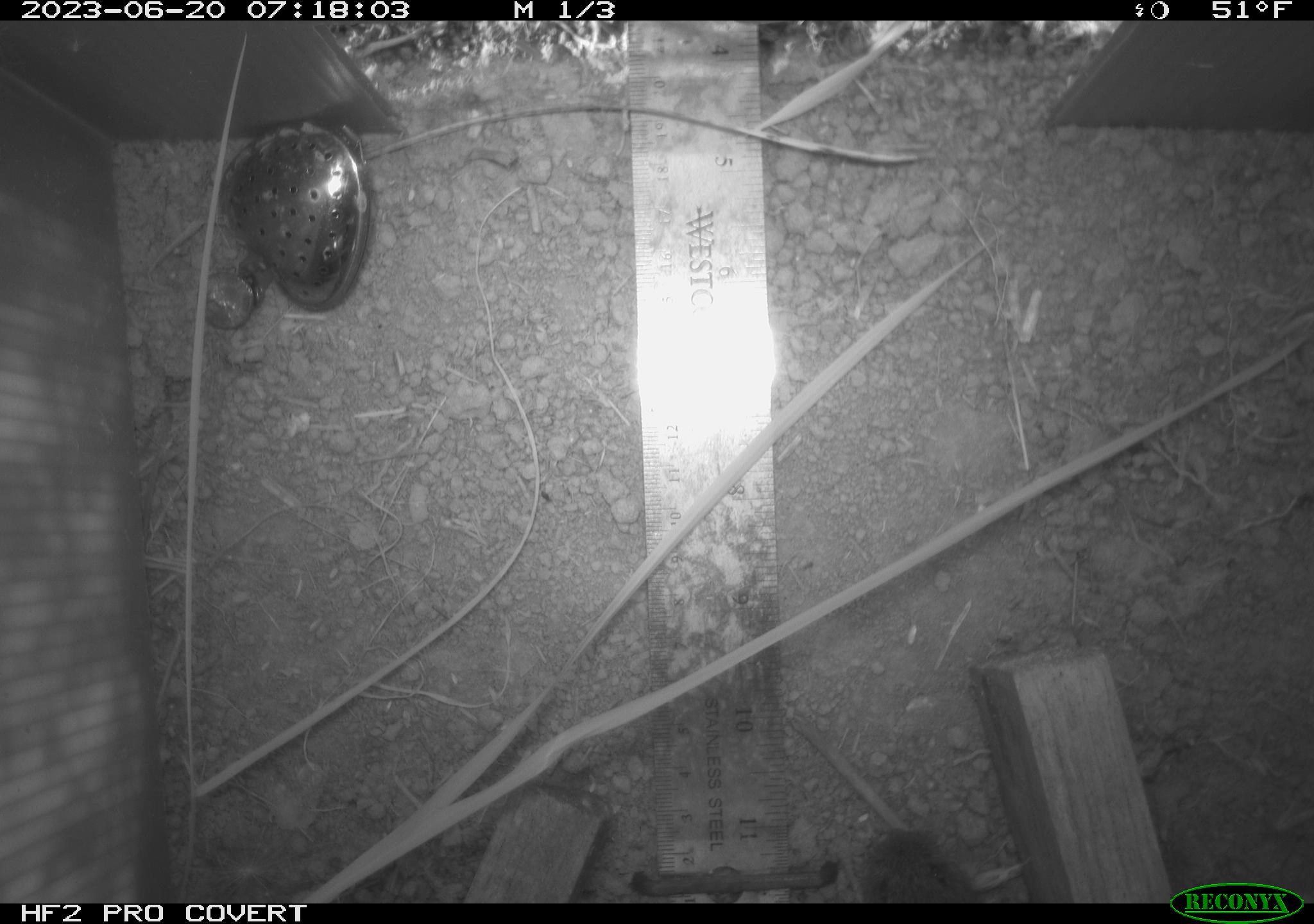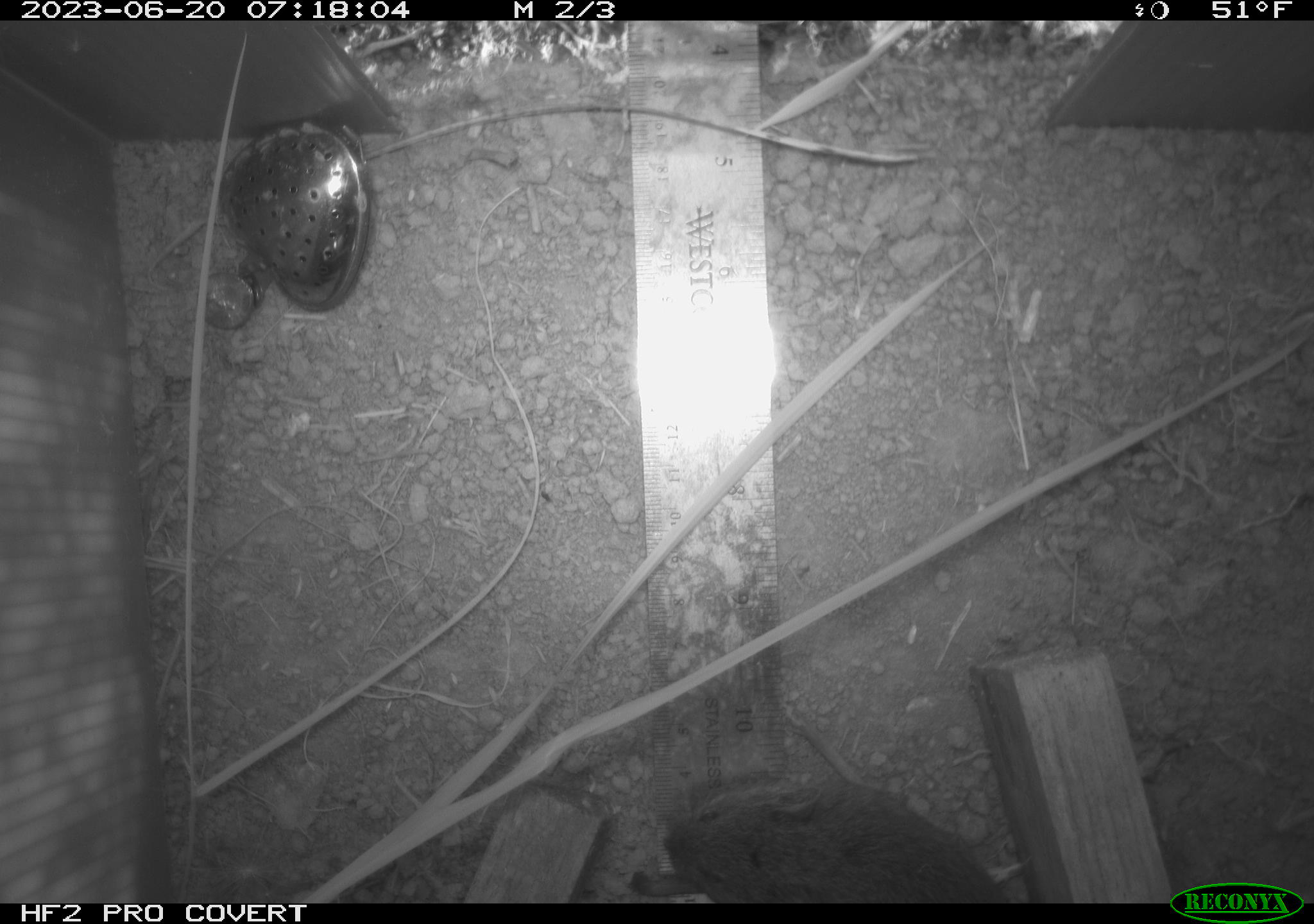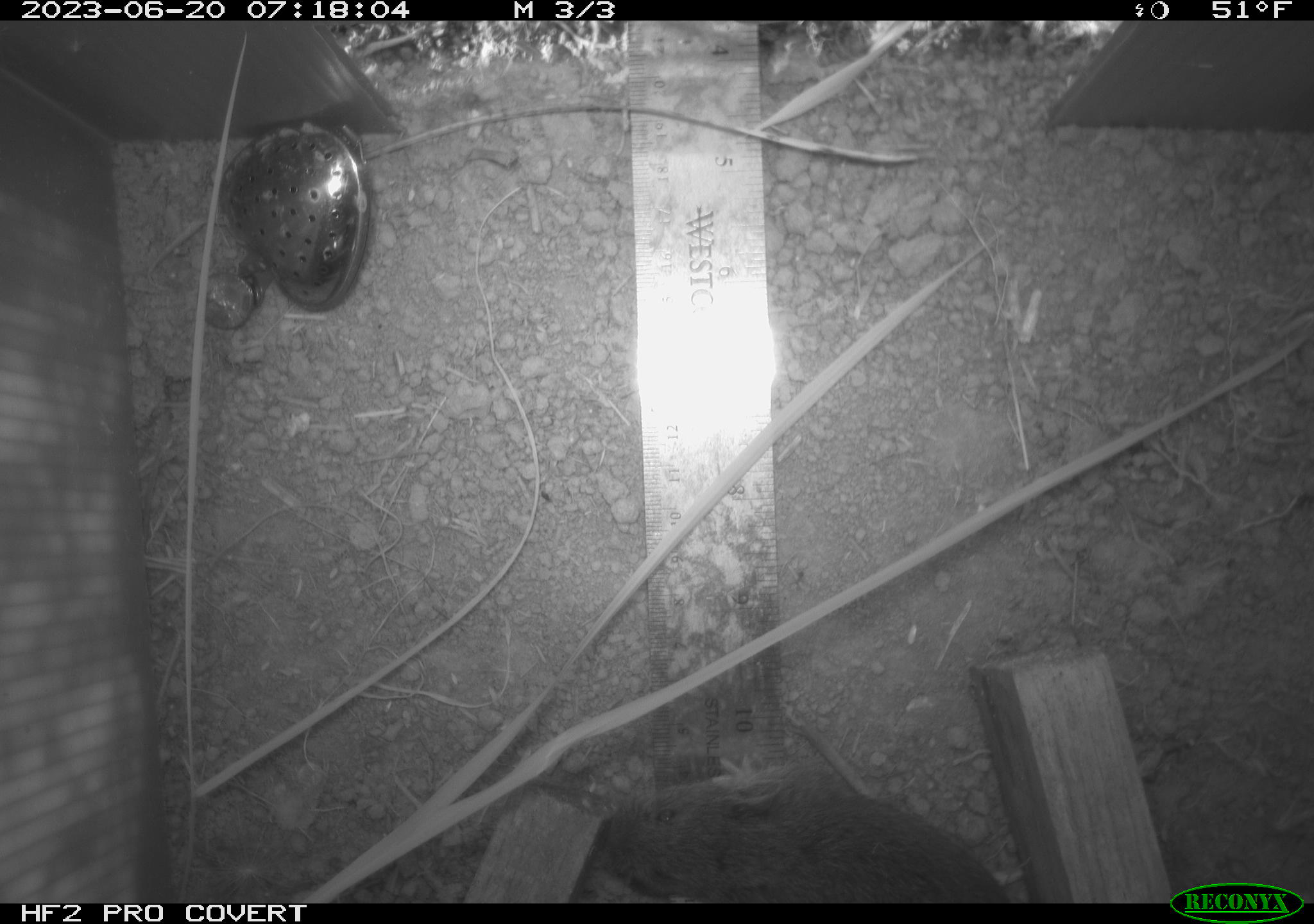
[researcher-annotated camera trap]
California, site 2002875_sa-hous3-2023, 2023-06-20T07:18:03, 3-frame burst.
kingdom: Animalia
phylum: Chordata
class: Mammalia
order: Rodentia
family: Cricetidae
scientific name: Arvicolinae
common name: voles, lemmings, and muskrats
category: arvicolinae subfamily